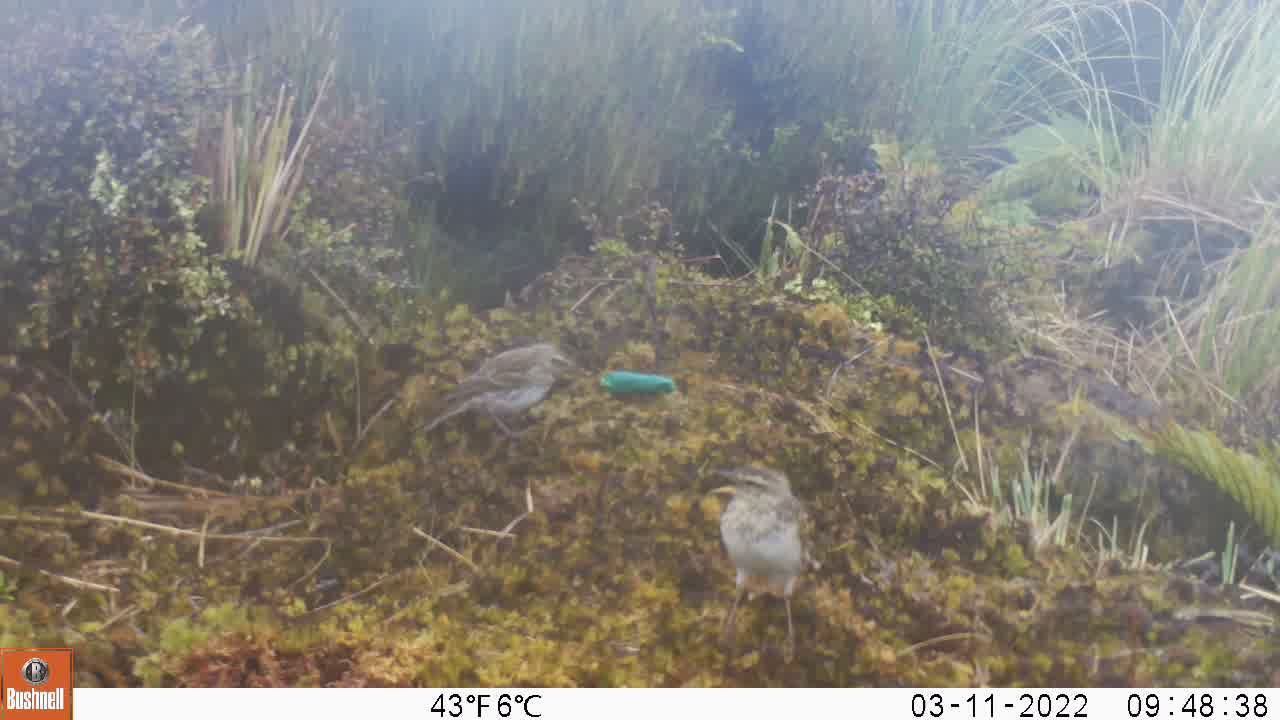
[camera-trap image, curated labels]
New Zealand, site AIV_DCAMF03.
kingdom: Animalia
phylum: Chordata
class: Aves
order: Passeriformes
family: Motacillidae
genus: Anthus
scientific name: Anthus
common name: pipit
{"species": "pipit (Anthus)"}